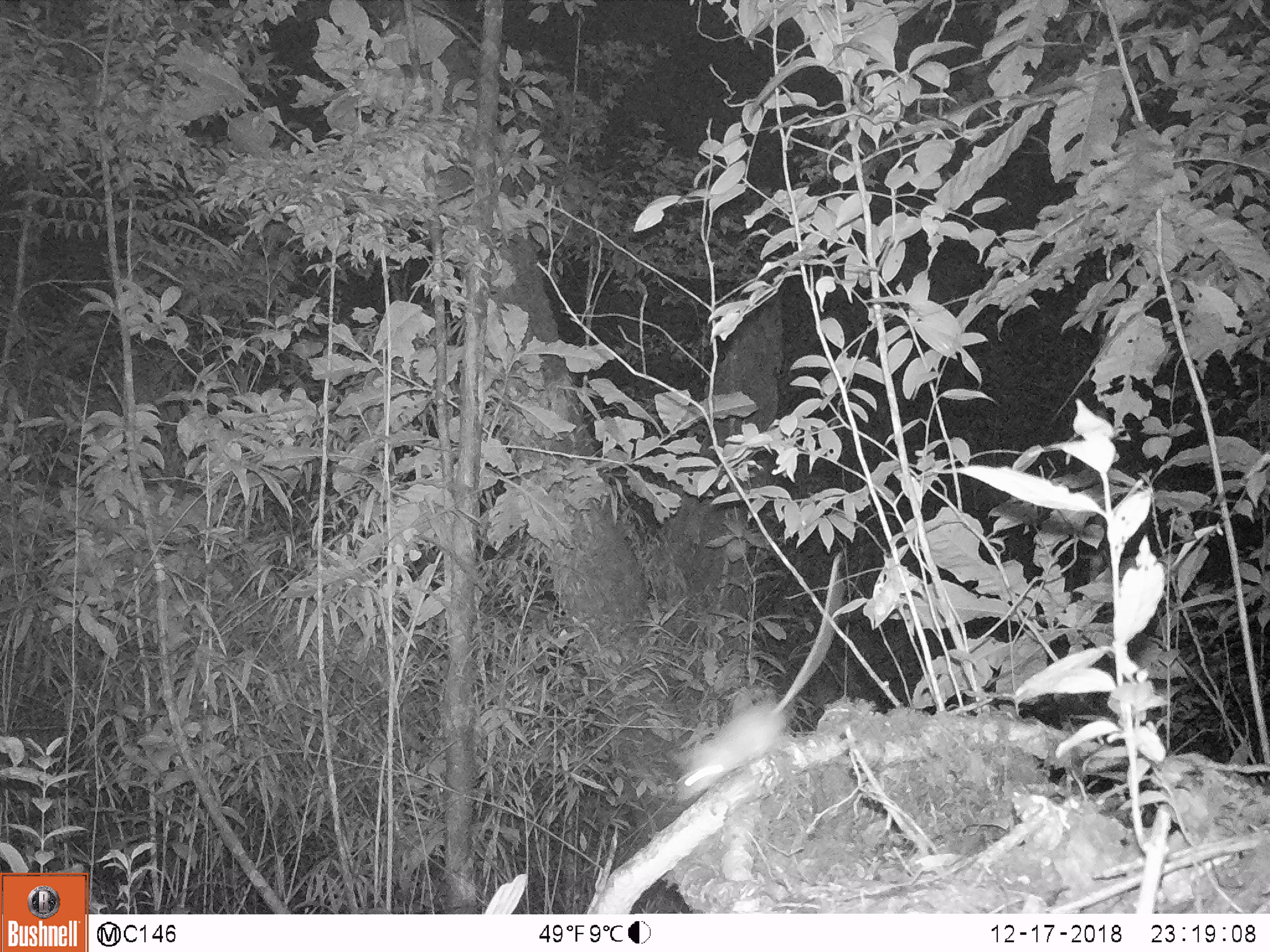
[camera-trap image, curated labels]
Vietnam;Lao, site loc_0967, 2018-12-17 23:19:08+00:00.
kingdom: Animalia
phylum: Chordata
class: Mammalia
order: Rodentia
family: Muridae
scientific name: Muridae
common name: old-world mice and rats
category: unidentified murid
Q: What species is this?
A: Unidentified murid (old-world mice and rats) (Muridae).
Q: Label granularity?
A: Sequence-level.